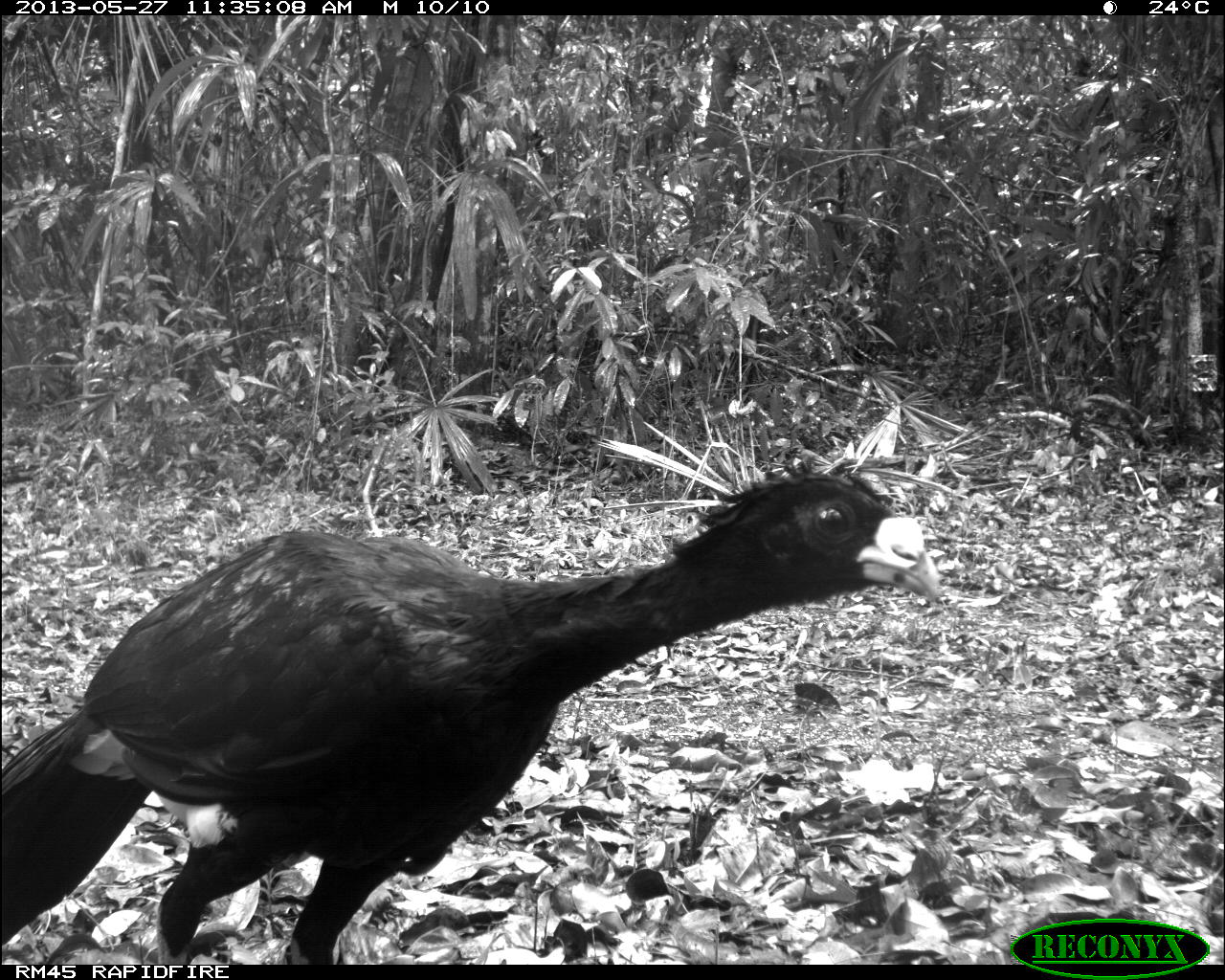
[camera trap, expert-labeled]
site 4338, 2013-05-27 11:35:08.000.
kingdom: Animalia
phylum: Chordata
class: Aves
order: Galliformes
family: Cracidae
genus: Crax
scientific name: Crax rubra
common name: great curassow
Crax rubra (great curassow), count 1, sex male.